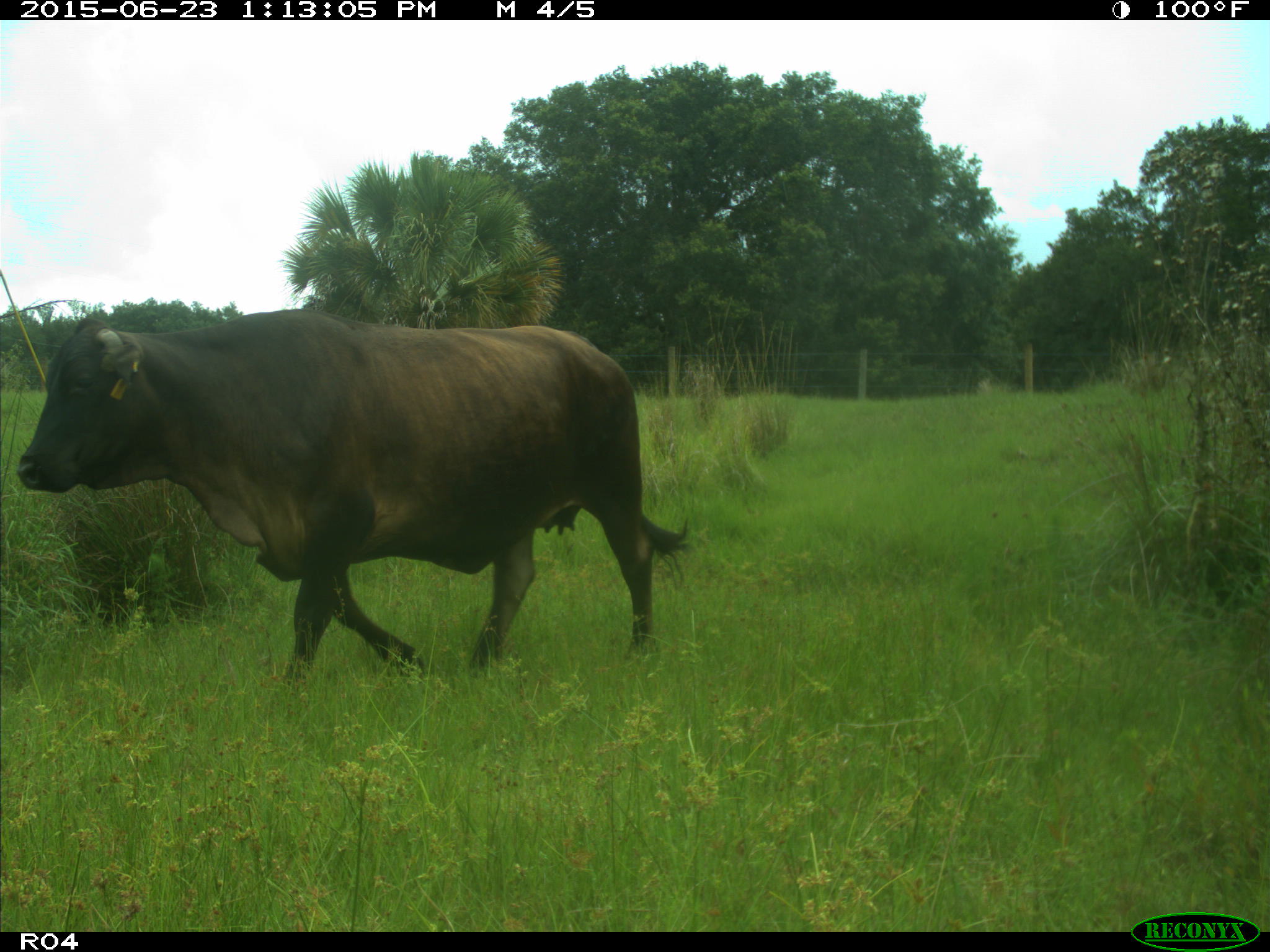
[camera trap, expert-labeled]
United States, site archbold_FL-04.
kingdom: Animalia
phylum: Chordata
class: Mammalia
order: Artiodactyla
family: Bovidae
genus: Bos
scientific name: Bos taurus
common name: domestic cow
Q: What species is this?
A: Bos taurus (domestic cow).